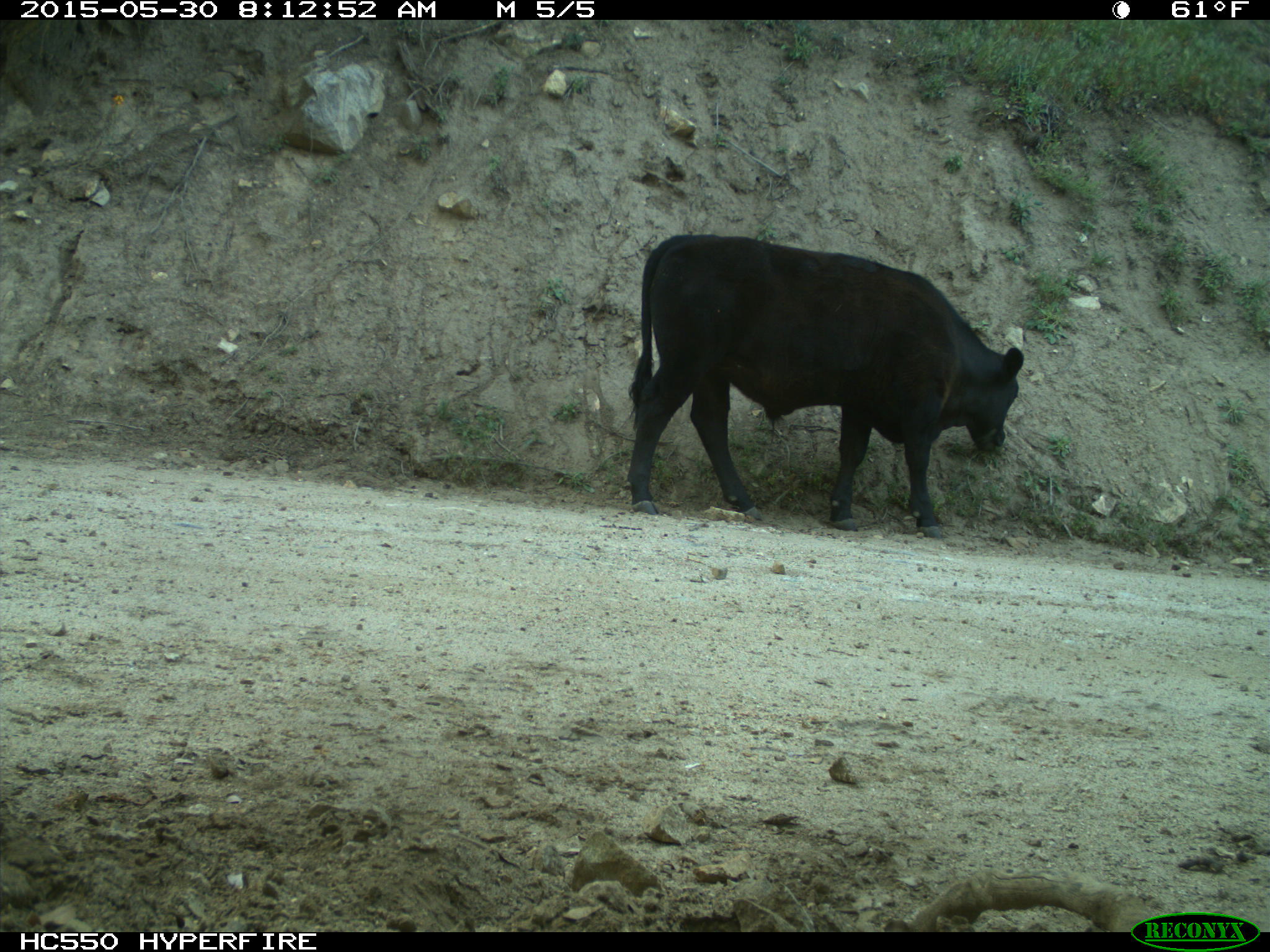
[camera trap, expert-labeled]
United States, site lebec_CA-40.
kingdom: Animalia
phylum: Chordata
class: Mammalia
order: Artiodactyla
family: Bovidae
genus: Bos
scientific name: Bos taurus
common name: domestic cow